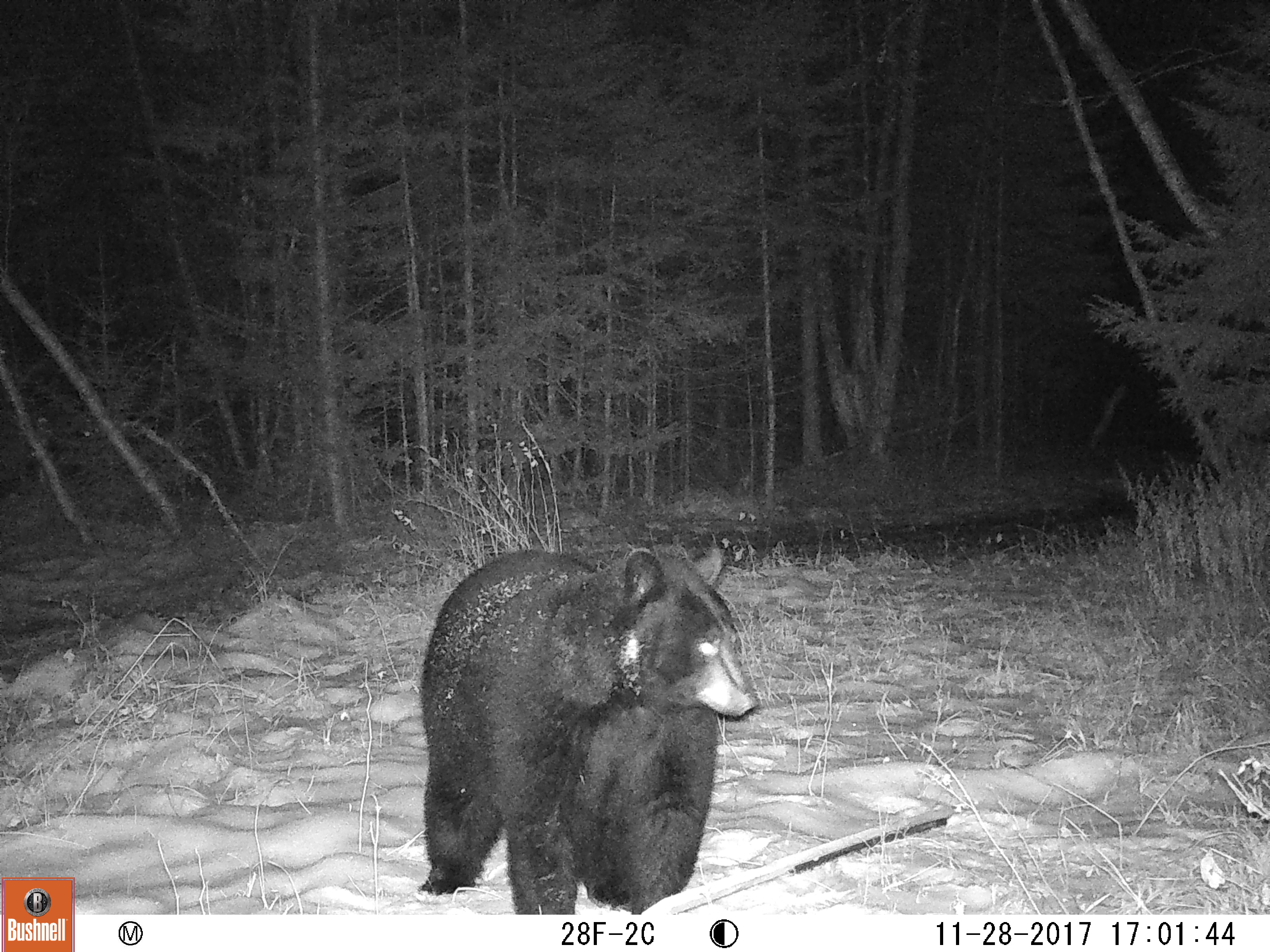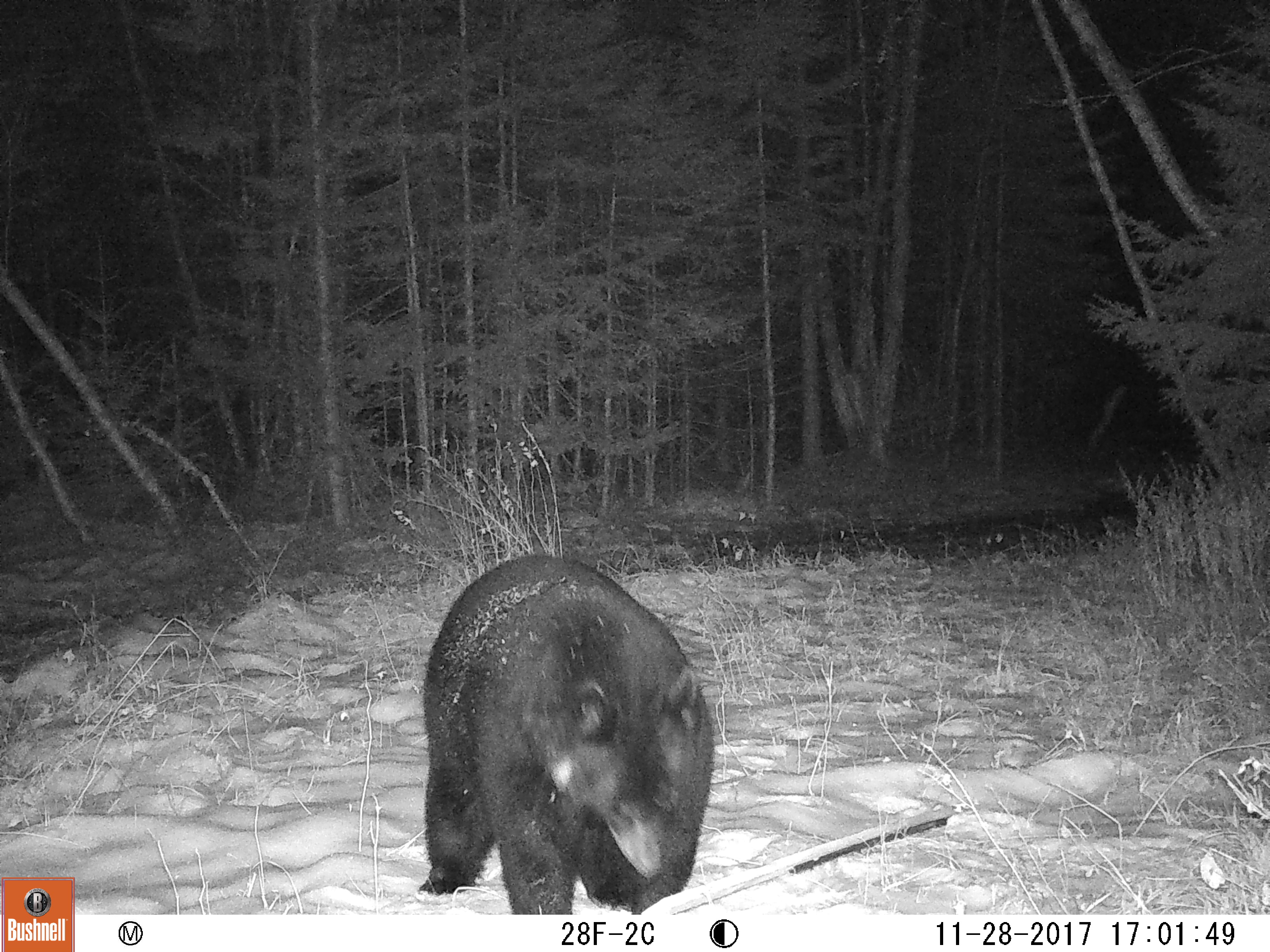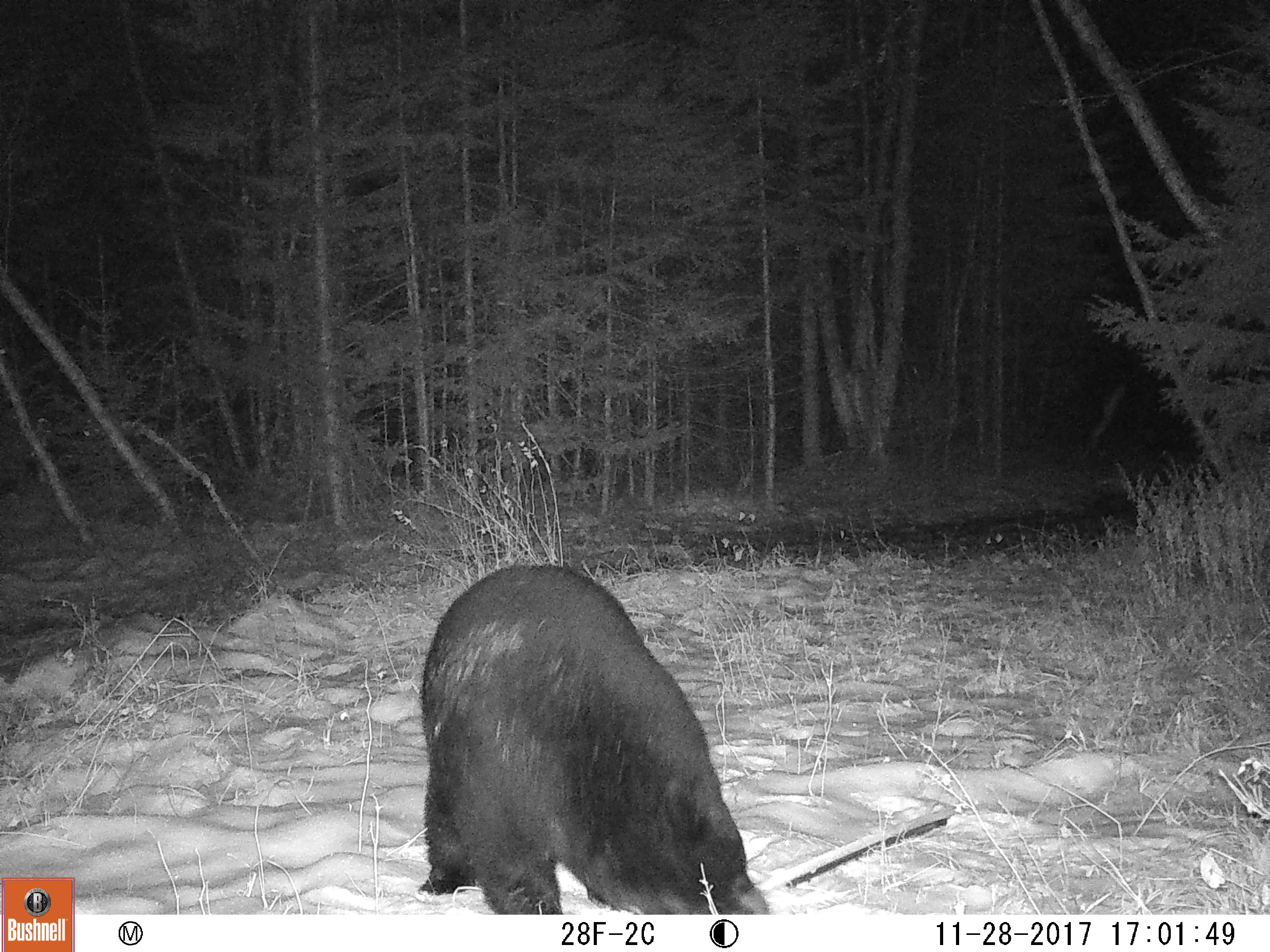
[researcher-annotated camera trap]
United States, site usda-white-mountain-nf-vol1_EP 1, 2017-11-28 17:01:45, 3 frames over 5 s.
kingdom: Animalia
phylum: Chordata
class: Mammalia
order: Carnivora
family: Ursidae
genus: Ursus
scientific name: Ursus americanus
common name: black bear